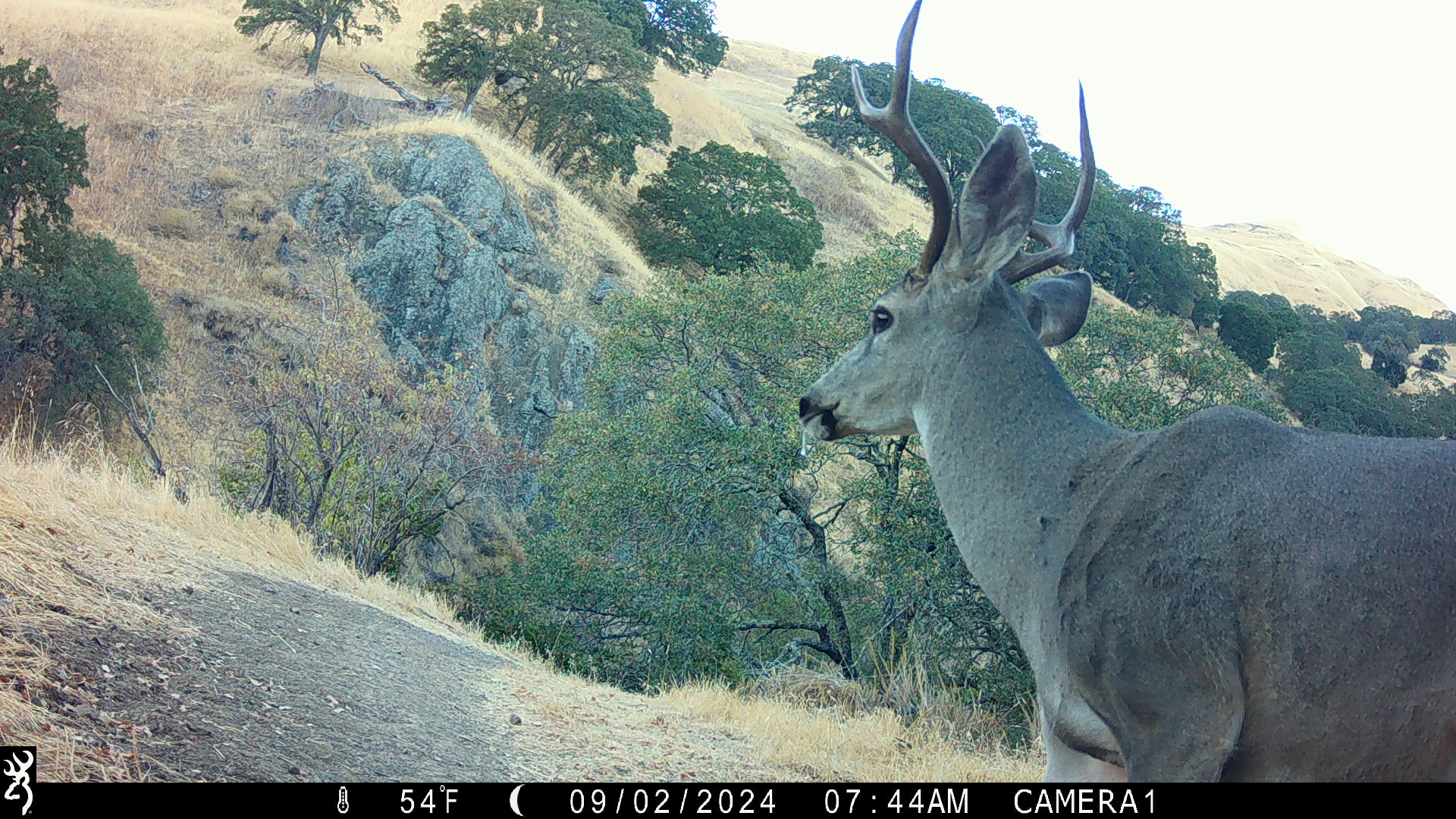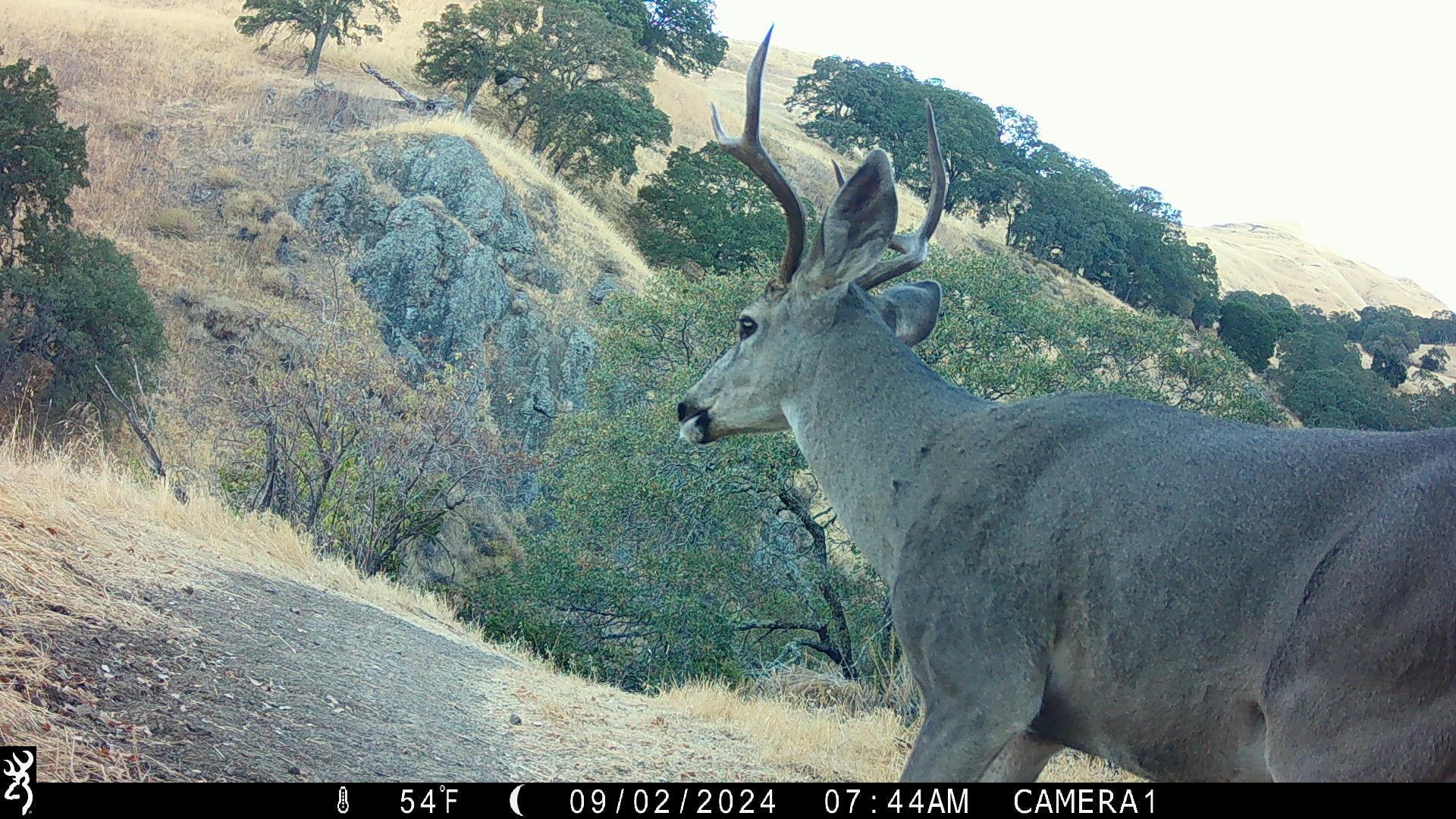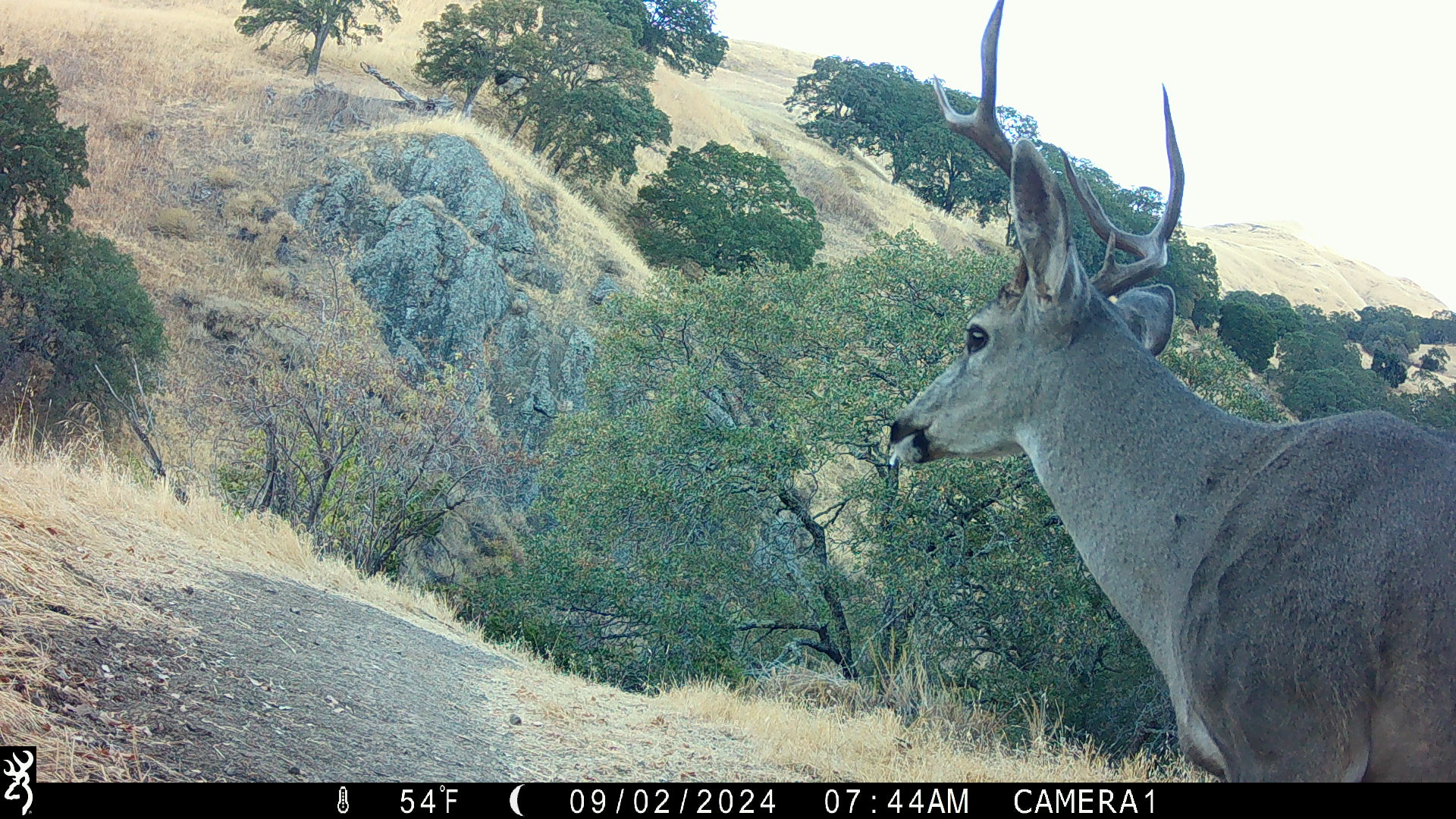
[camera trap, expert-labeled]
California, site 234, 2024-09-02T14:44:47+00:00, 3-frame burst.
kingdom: Animalia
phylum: Chordata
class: Mammalia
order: Artiodactyla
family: Cervidae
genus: Odocoileus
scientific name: Odocoileus hemionus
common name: mule deer